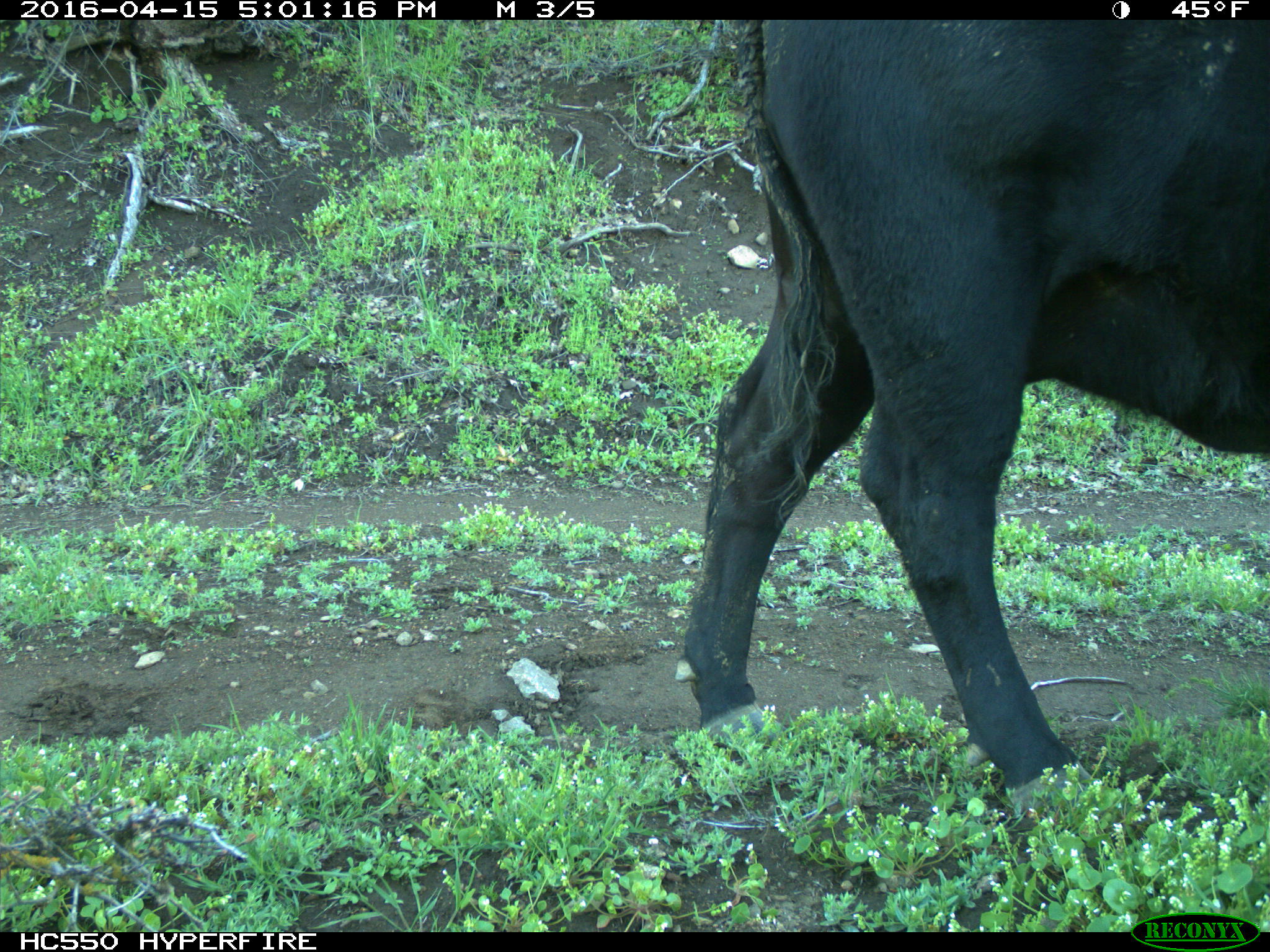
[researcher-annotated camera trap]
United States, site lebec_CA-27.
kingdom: Animalia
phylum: Chordata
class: Mammalia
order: Artiodactyla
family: Bovidae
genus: Bos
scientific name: Bos taurus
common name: domestic cow